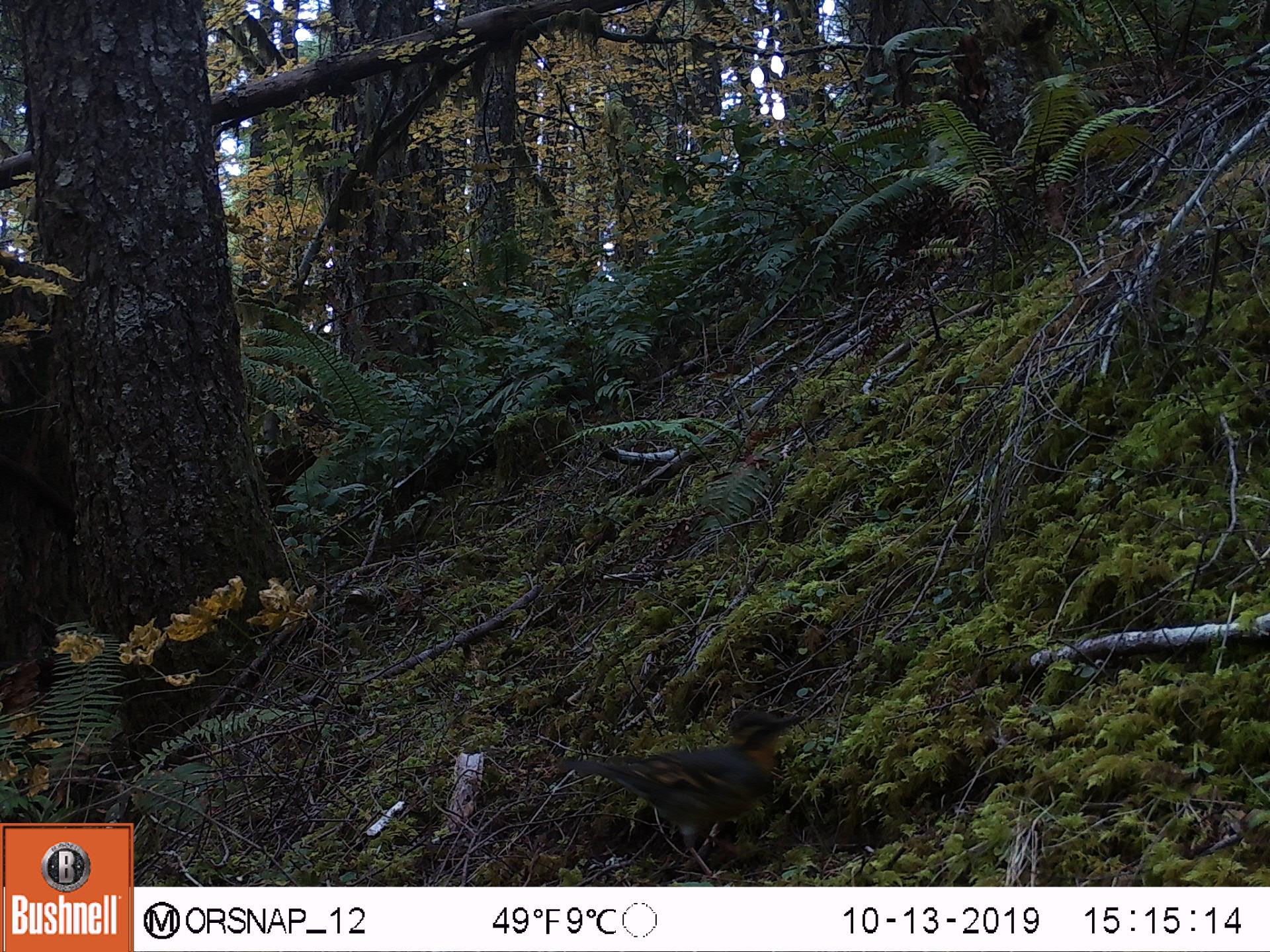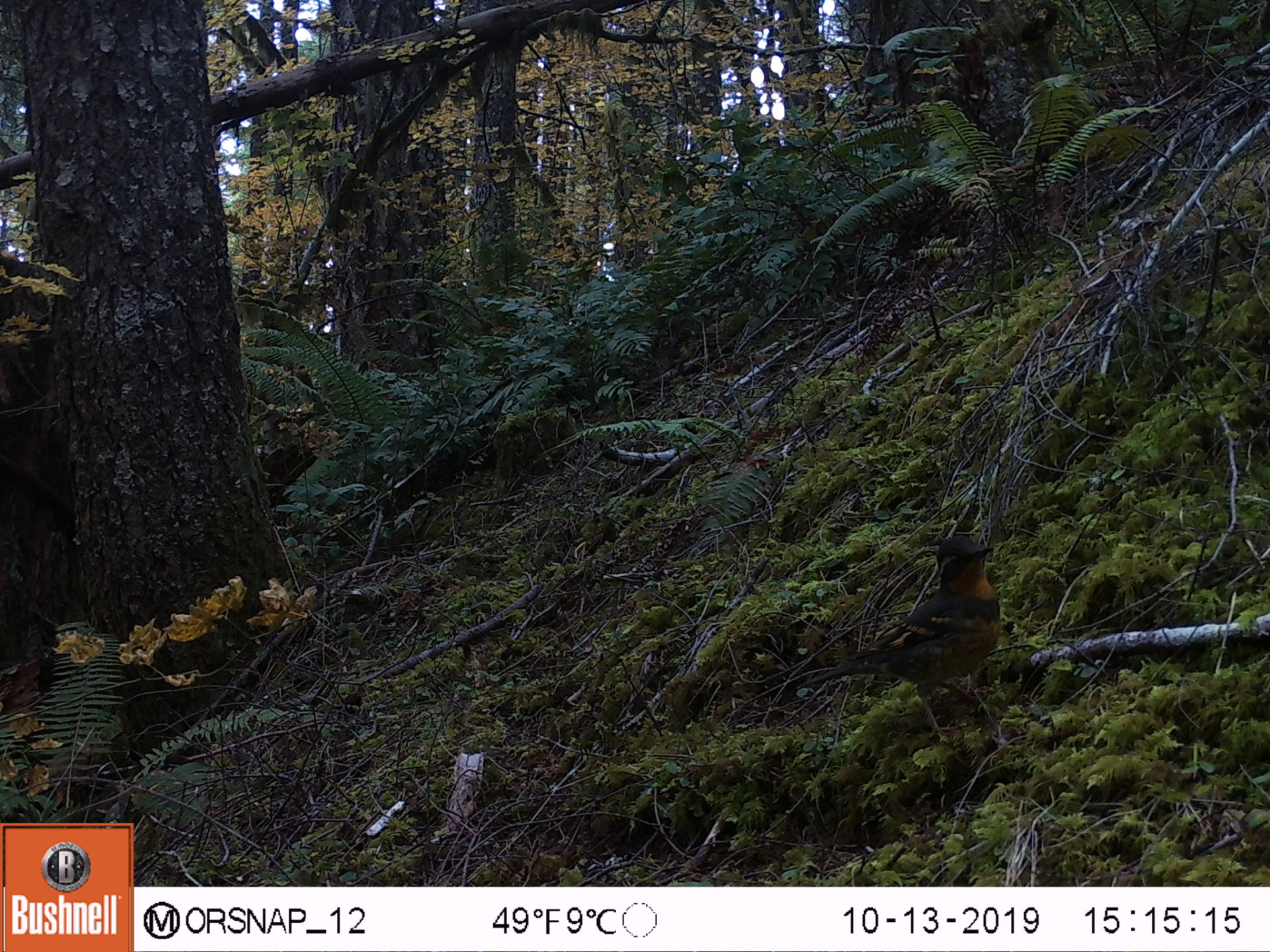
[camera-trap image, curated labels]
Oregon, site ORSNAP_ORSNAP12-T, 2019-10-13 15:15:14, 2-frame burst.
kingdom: Animalia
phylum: Chordata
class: Aves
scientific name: Aves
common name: bird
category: other bird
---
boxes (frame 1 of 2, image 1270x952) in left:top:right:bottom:
other bird: 566:700:820:880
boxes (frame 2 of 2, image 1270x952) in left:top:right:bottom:
other bird: 786:514:1065:788